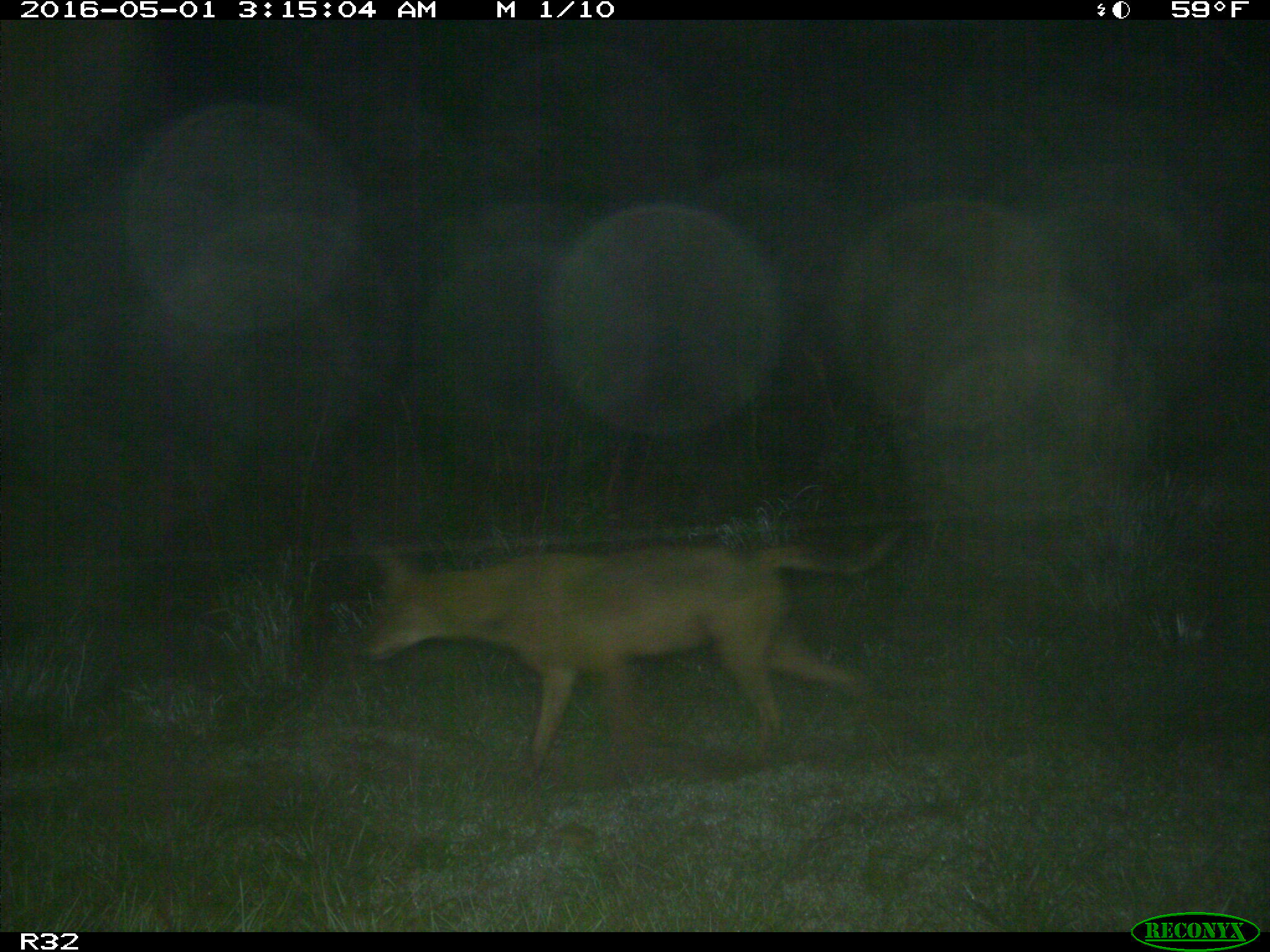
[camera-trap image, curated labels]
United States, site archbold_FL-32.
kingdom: Animalia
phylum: Chordata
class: Mammalia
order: Carnivora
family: Canidae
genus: Canis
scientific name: Canis latrans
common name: coyote